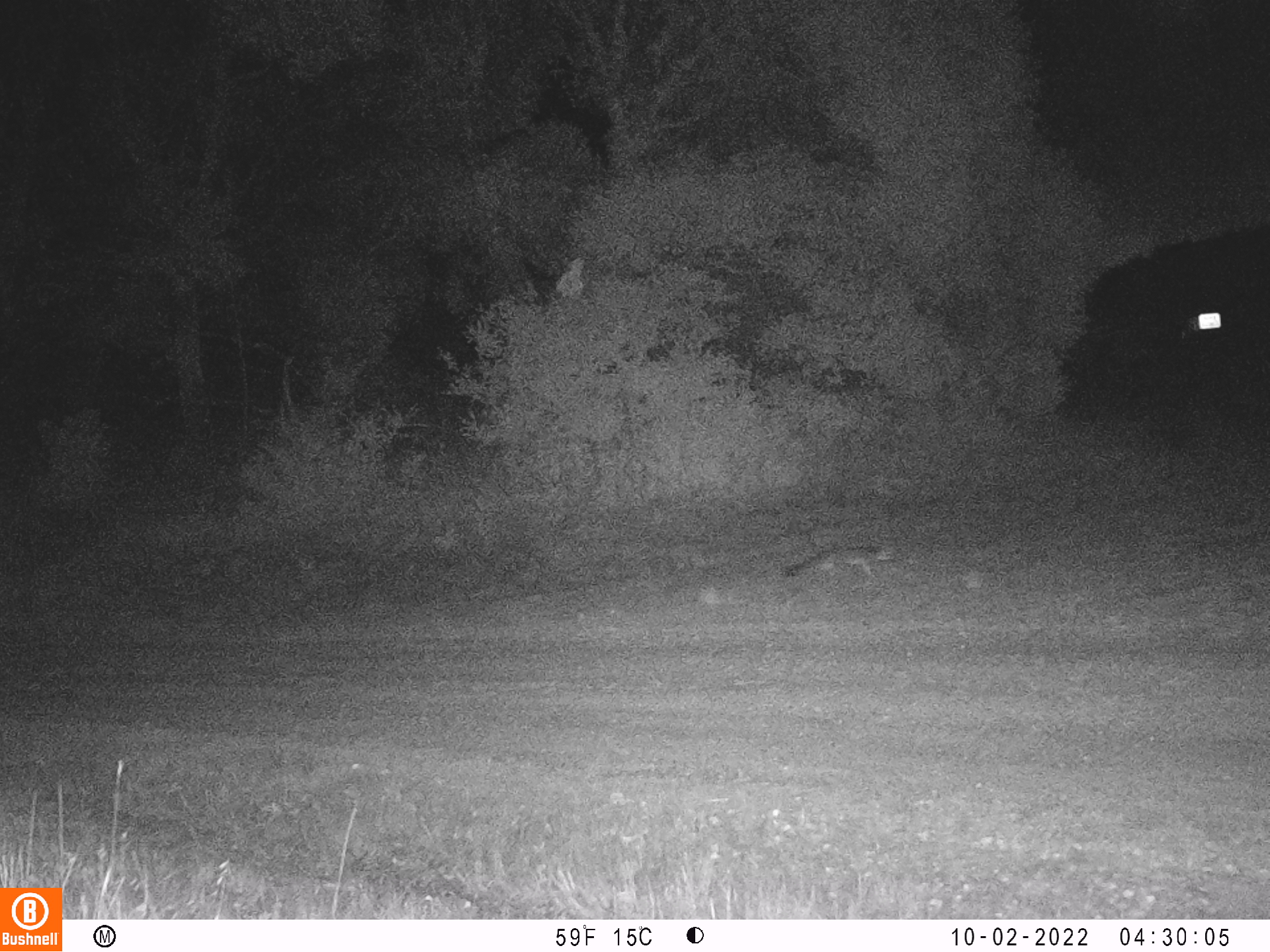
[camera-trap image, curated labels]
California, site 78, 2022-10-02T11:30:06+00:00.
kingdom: Animalia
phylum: Chordata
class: Mammalia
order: Carnivora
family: Canidae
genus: Urocyon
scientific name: Urocyon cinereoargenteus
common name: gray fox